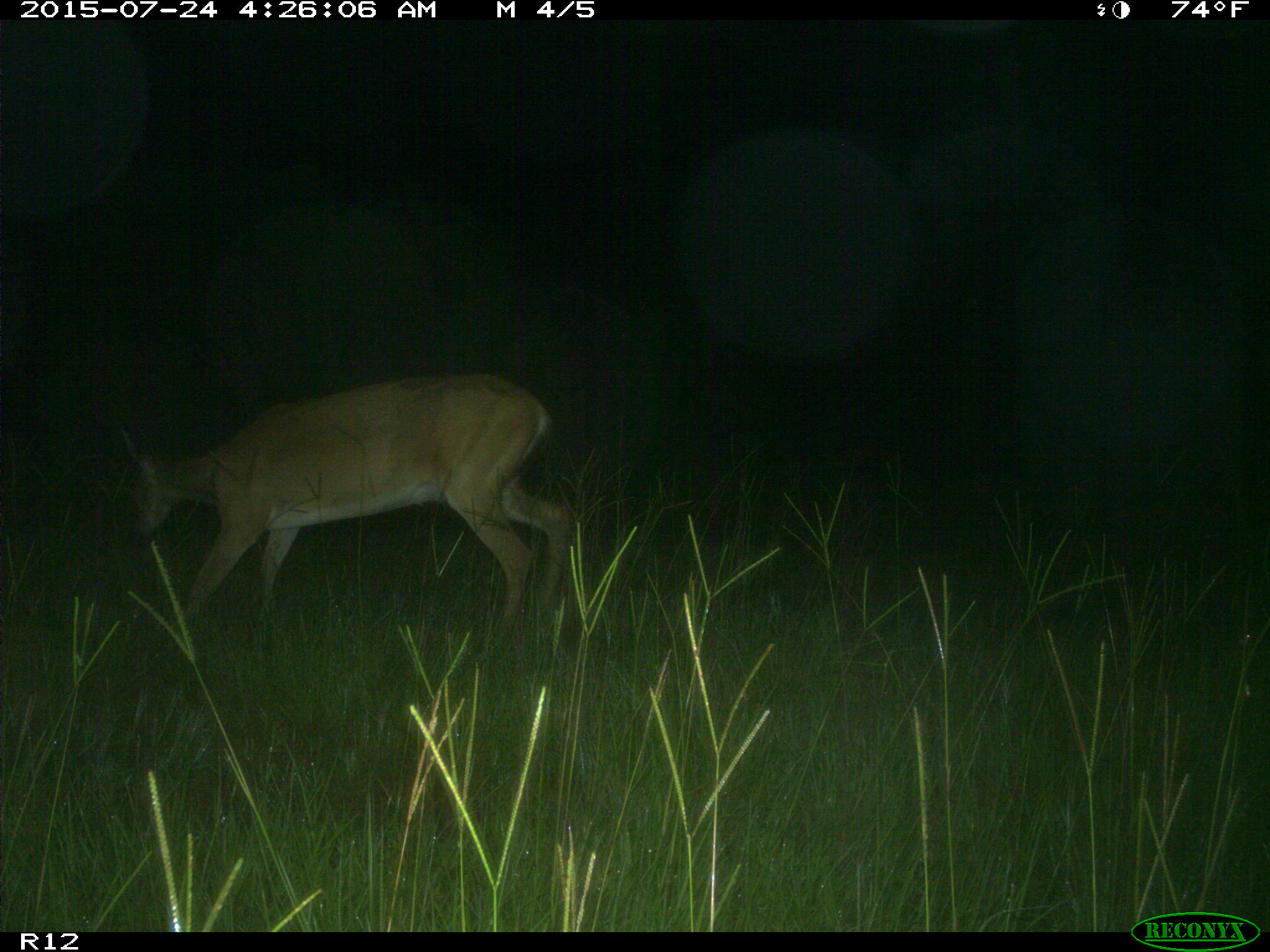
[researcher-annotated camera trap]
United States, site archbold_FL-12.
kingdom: Animalia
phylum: Chordata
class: Mammalia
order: Artiodactyla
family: Cervidae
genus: Odocoileus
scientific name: Odocoileus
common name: deer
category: unidentified deer